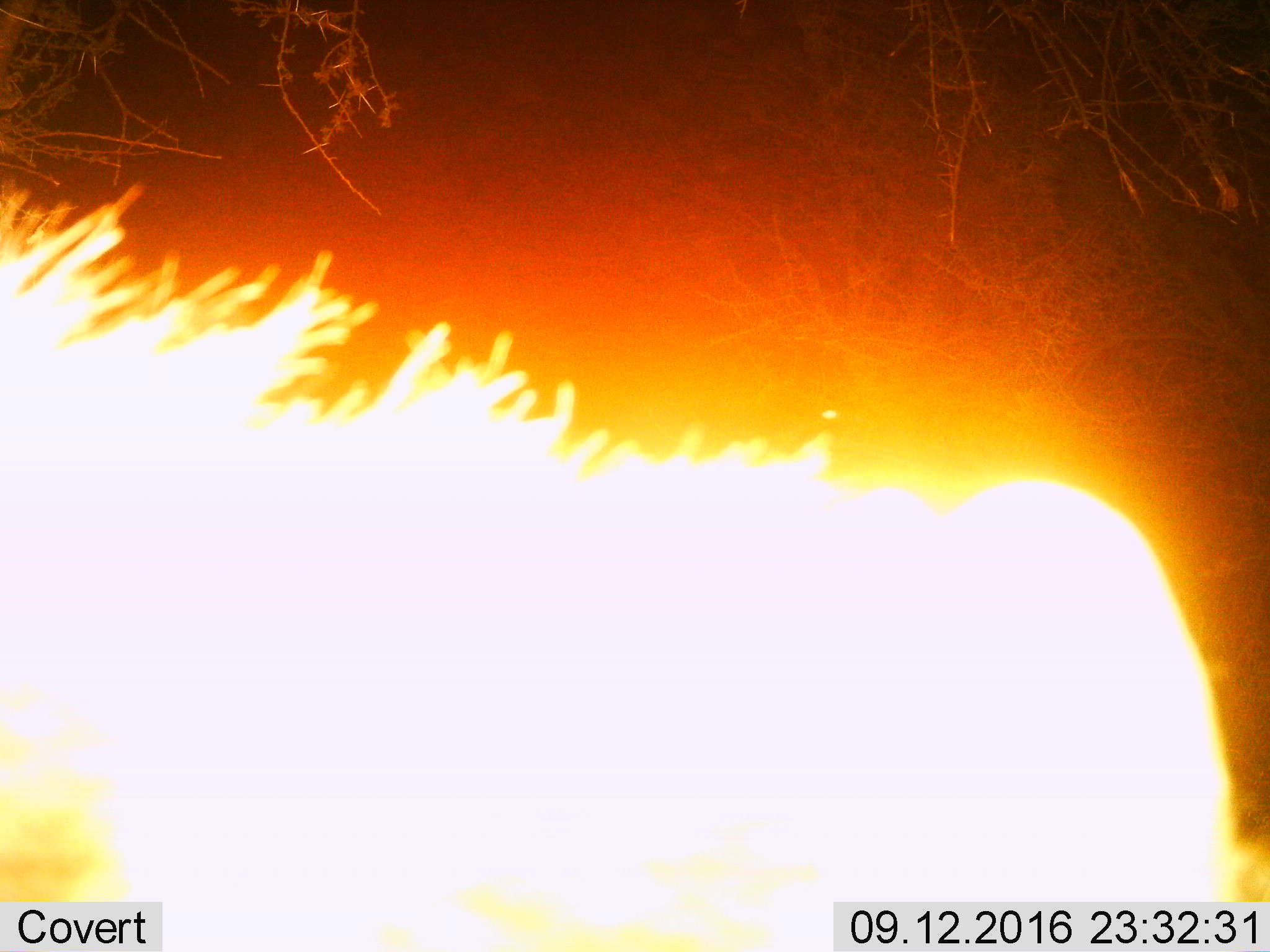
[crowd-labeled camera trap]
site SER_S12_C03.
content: unidentified animal